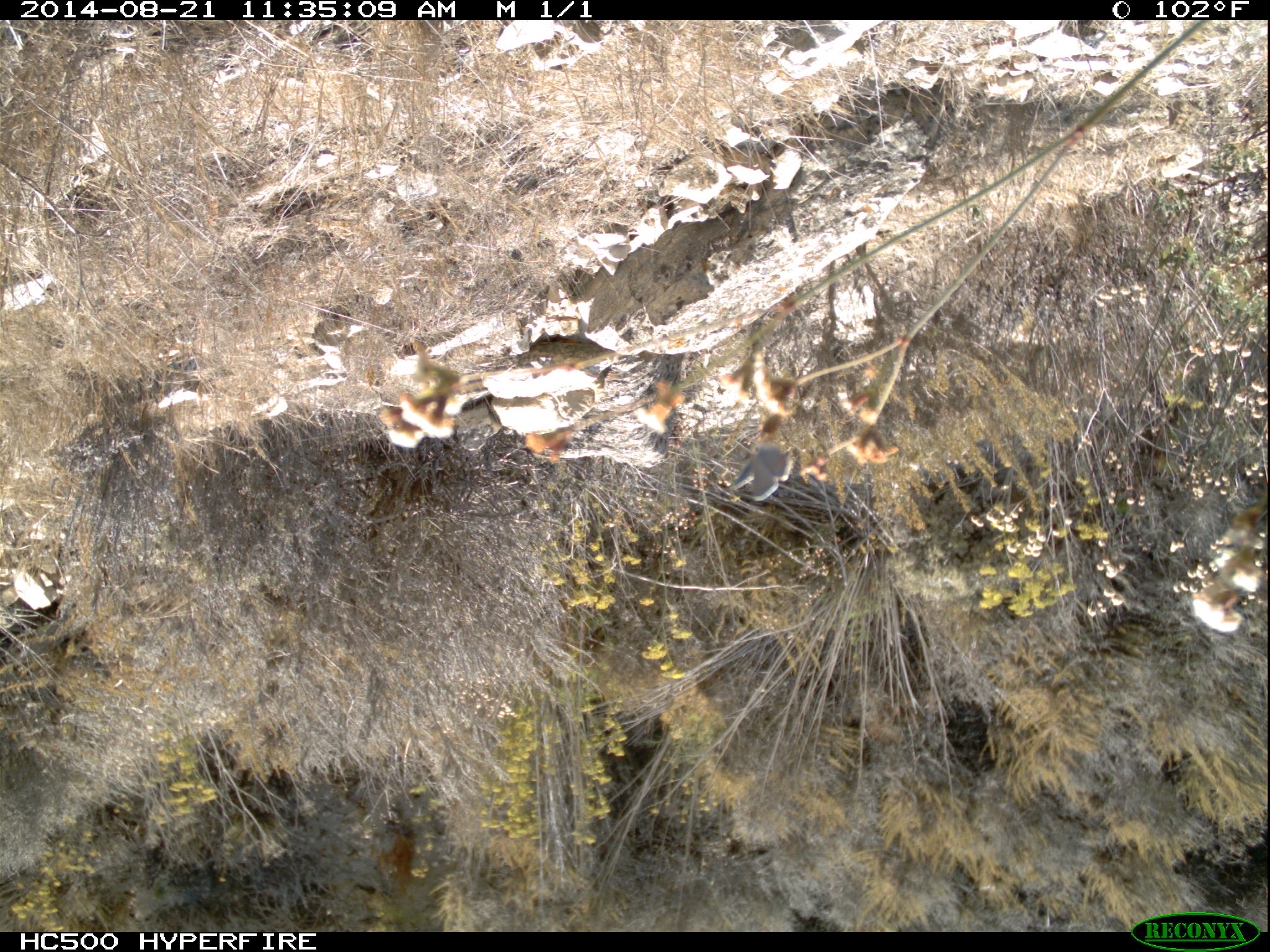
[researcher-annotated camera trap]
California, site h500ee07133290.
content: no animal present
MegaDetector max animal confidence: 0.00